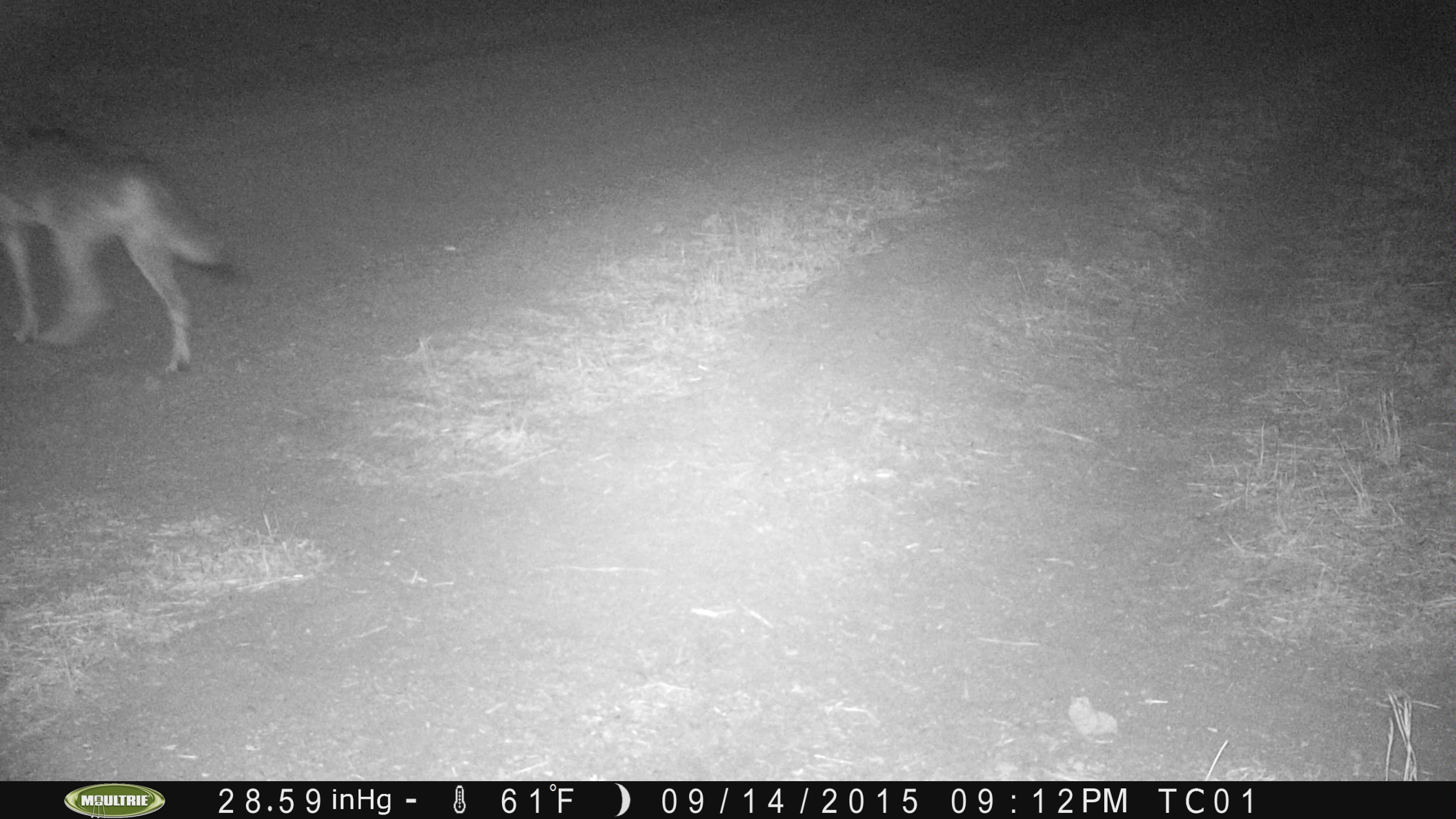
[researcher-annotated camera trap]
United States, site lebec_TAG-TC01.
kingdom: Animalia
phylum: Chordata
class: Mammalia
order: Carnivora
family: Canidae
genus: Canis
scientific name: Canis latrans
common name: coyote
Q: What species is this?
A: Canis latrans (coyote).